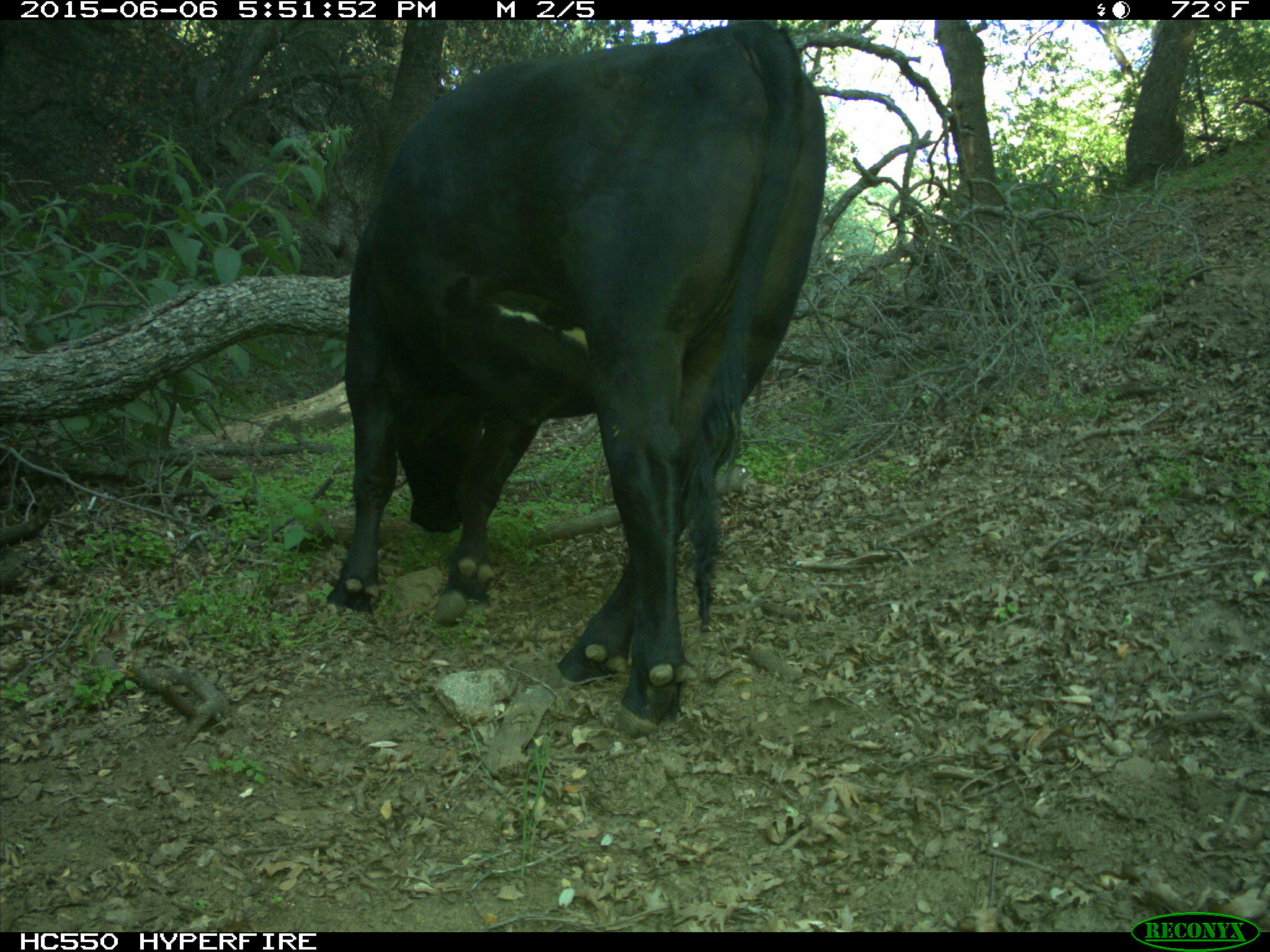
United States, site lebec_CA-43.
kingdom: Animalia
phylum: Chordata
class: Mammalia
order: Artiodactyla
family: Bovidae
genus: Bos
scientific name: Bos taurus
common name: domestic cow